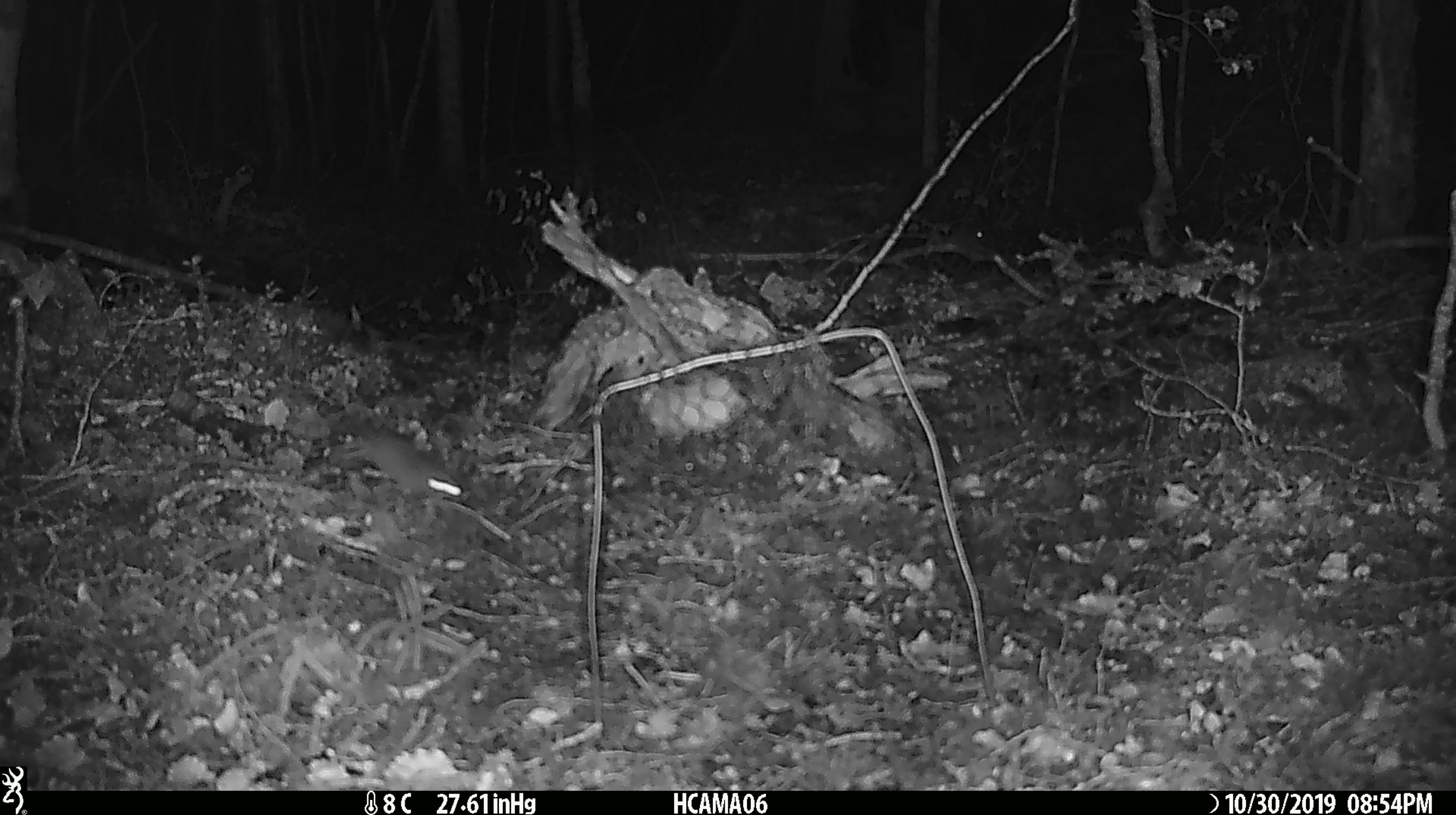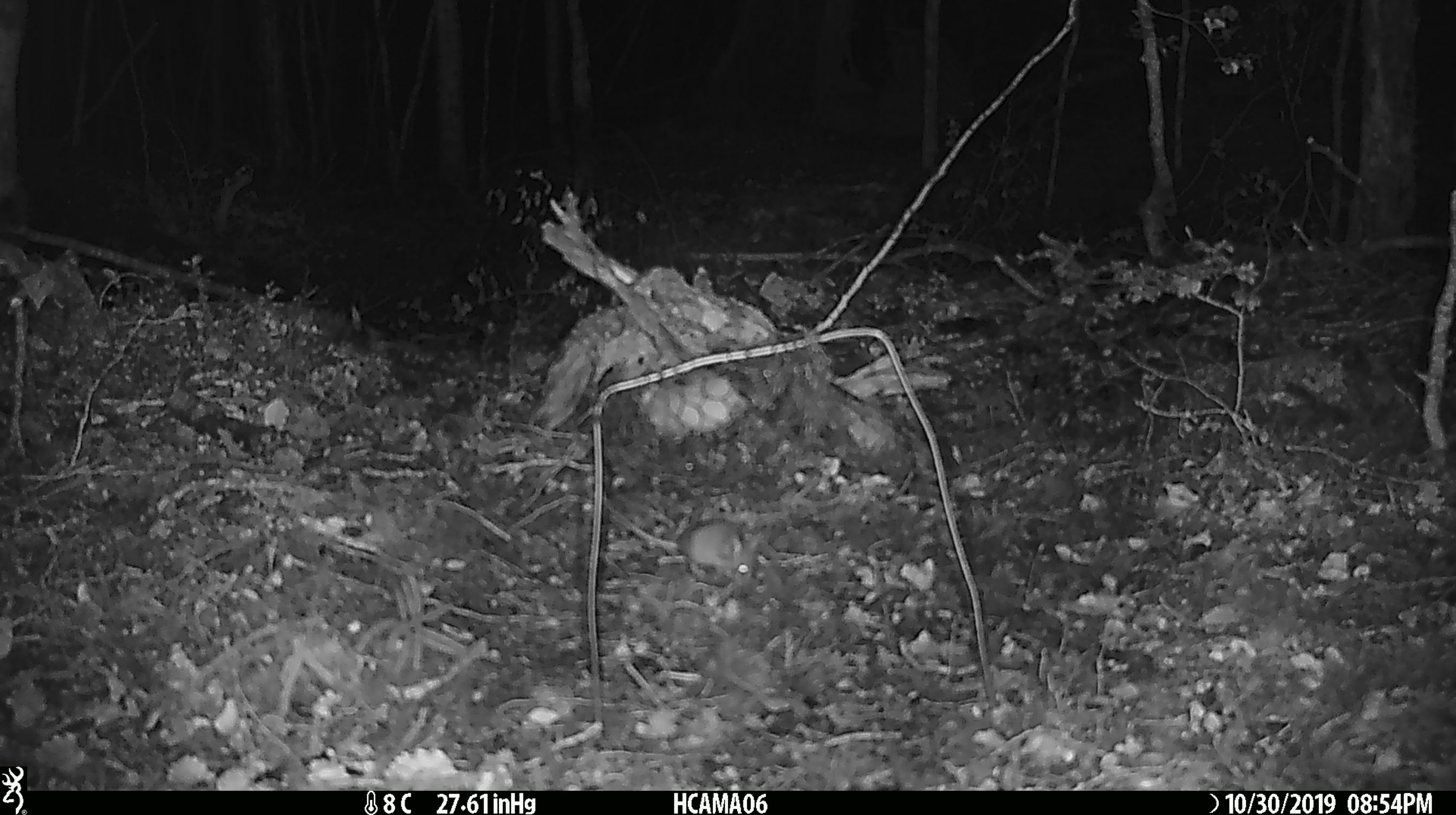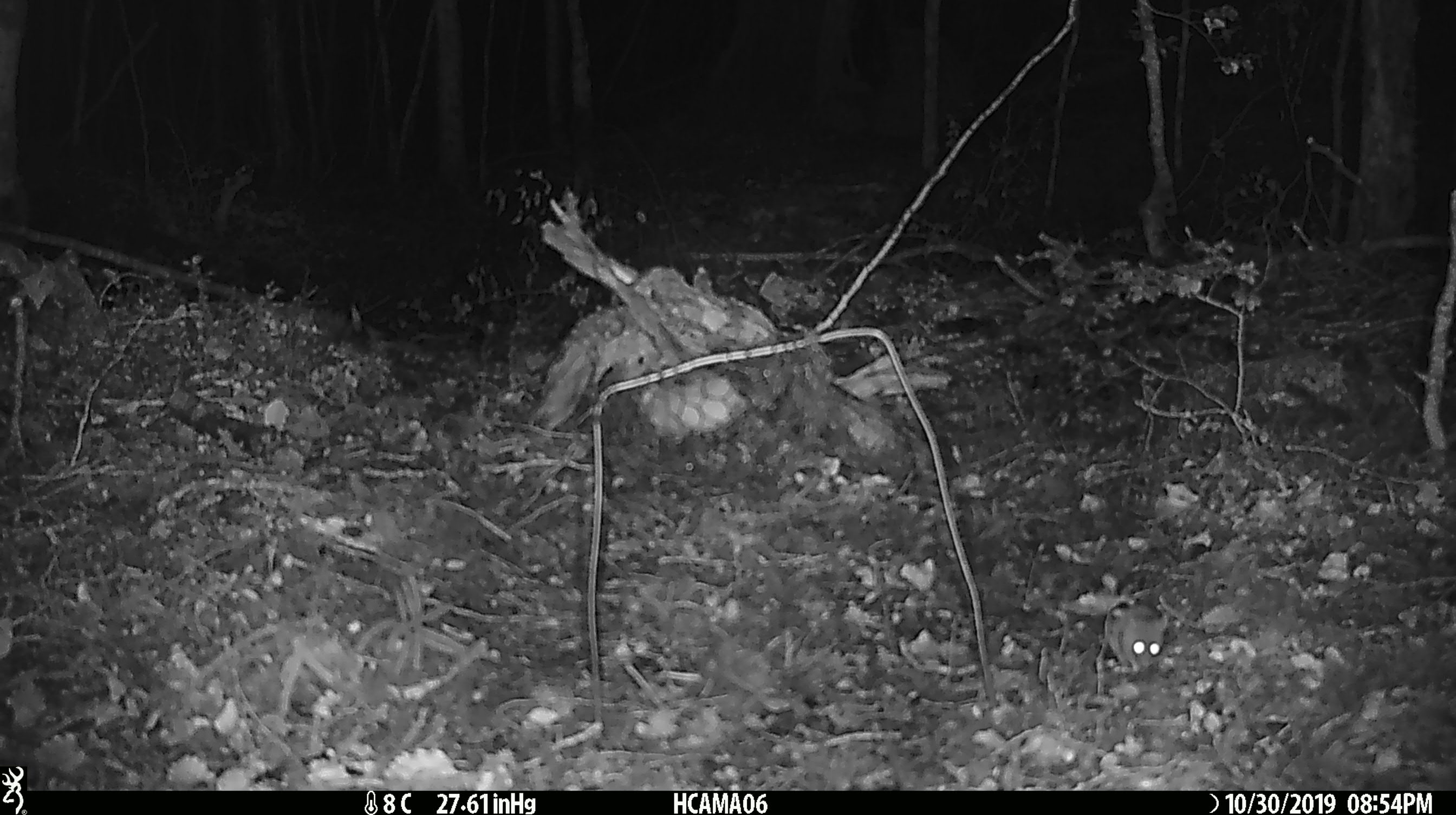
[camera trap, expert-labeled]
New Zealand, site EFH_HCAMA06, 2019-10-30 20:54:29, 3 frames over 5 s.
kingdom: Animalia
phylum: Chordata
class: Mammalia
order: Rodentia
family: Muridae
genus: Mus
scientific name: Mus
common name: mouse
Mouse (Mus).